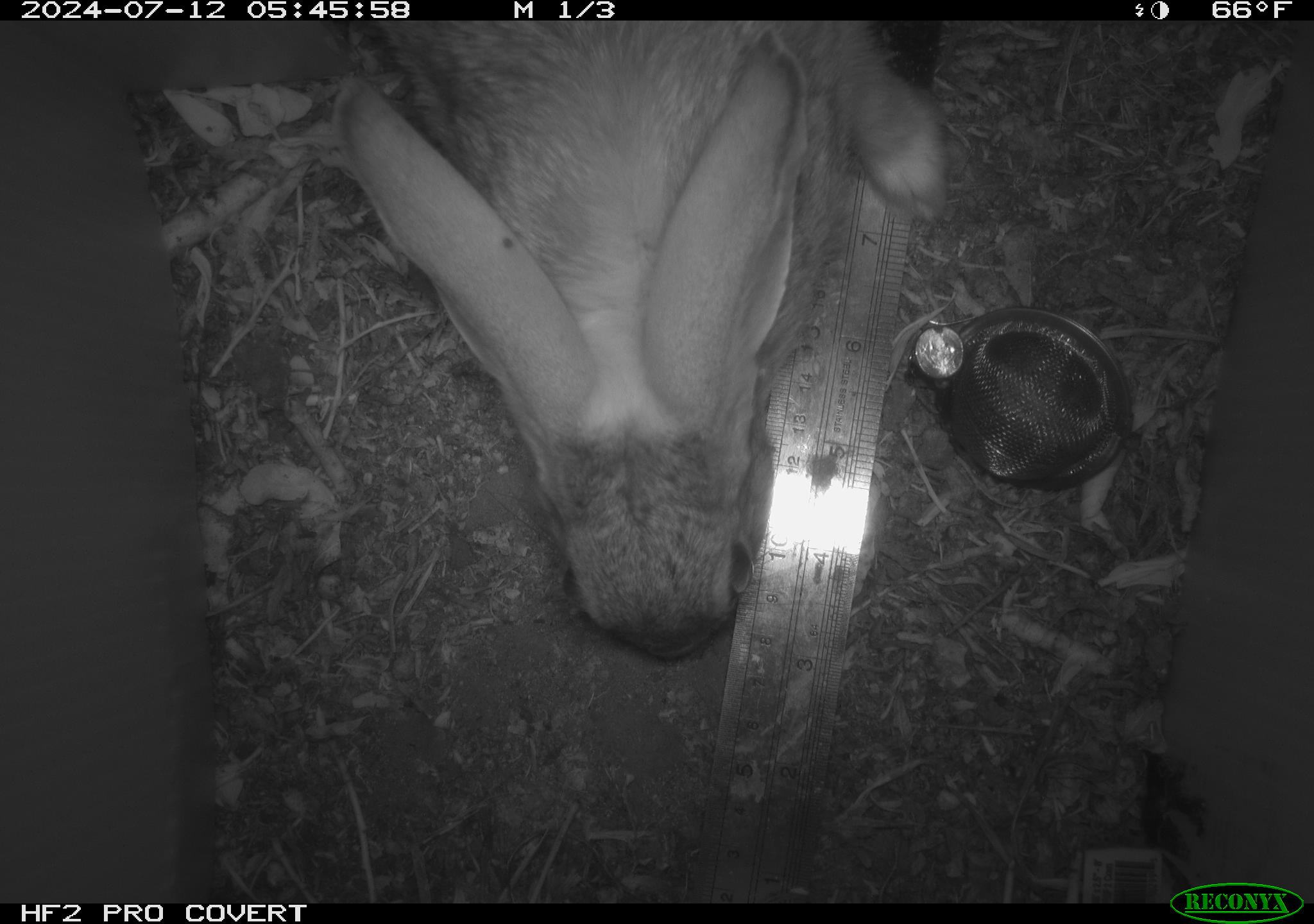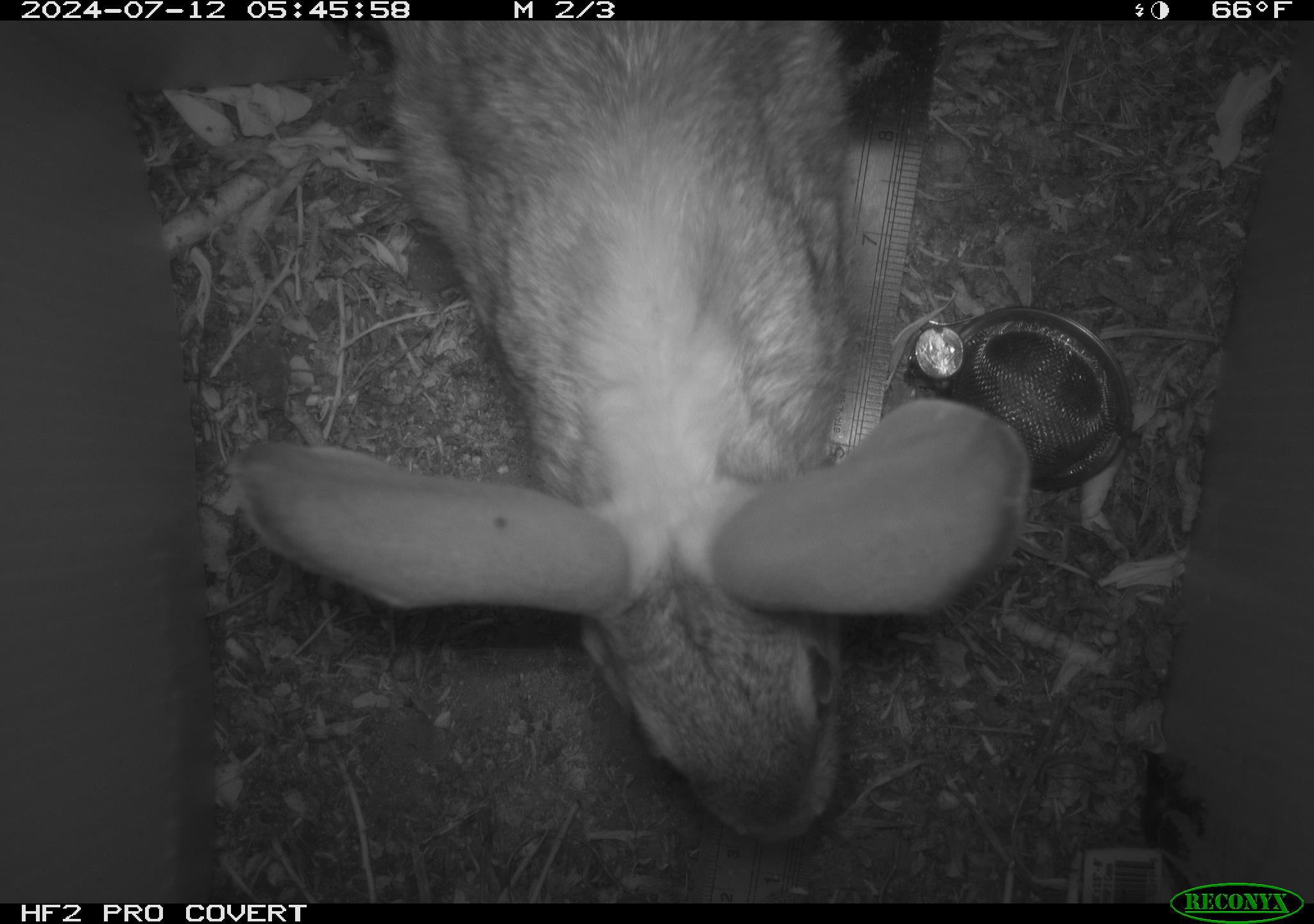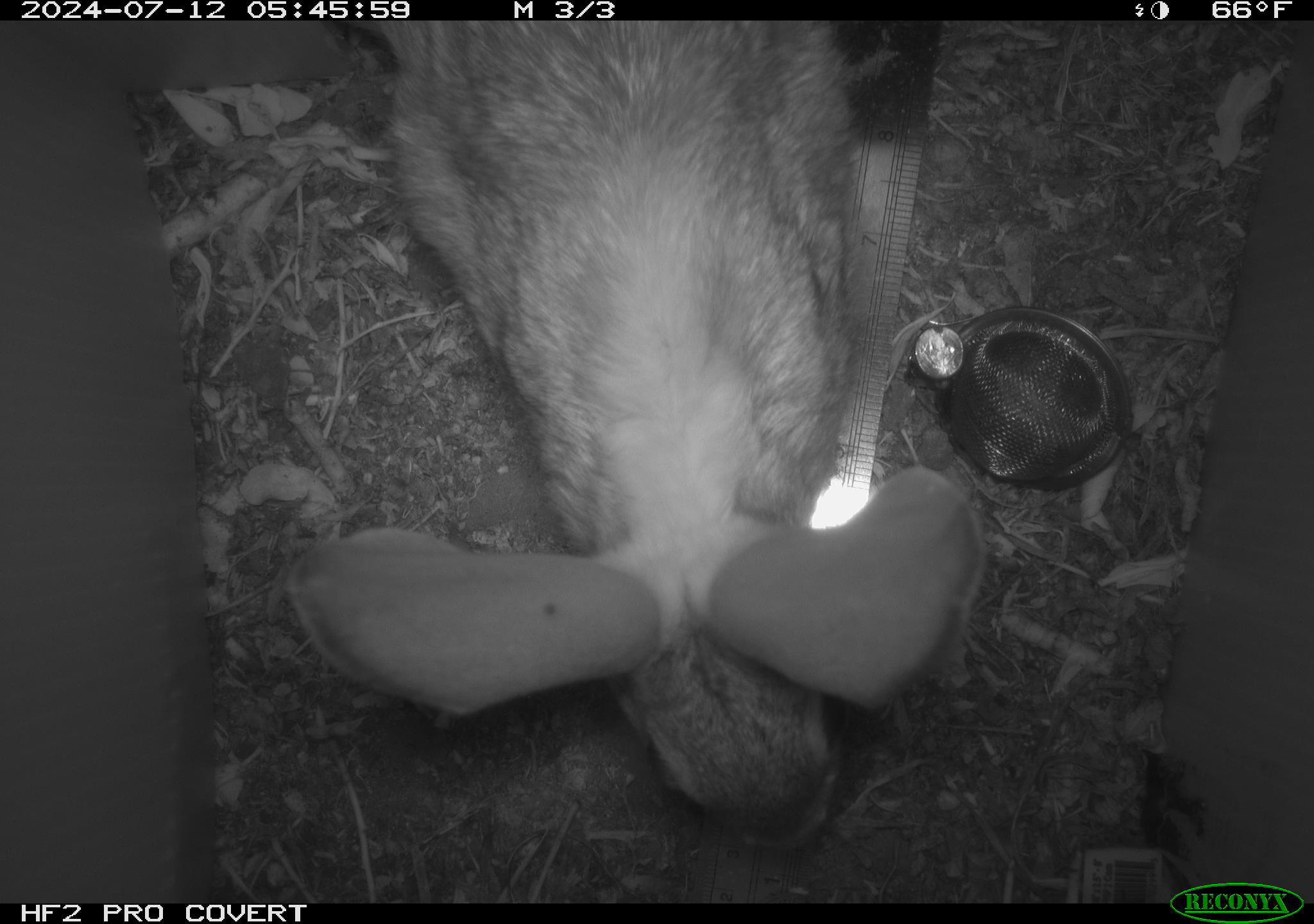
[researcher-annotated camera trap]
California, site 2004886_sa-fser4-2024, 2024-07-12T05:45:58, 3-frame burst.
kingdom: Animalia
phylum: Chordata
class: Mammalia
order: Lagomorpha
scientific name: Lagomorpha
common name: hares, rabbits, and pikas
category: lagomorpha order